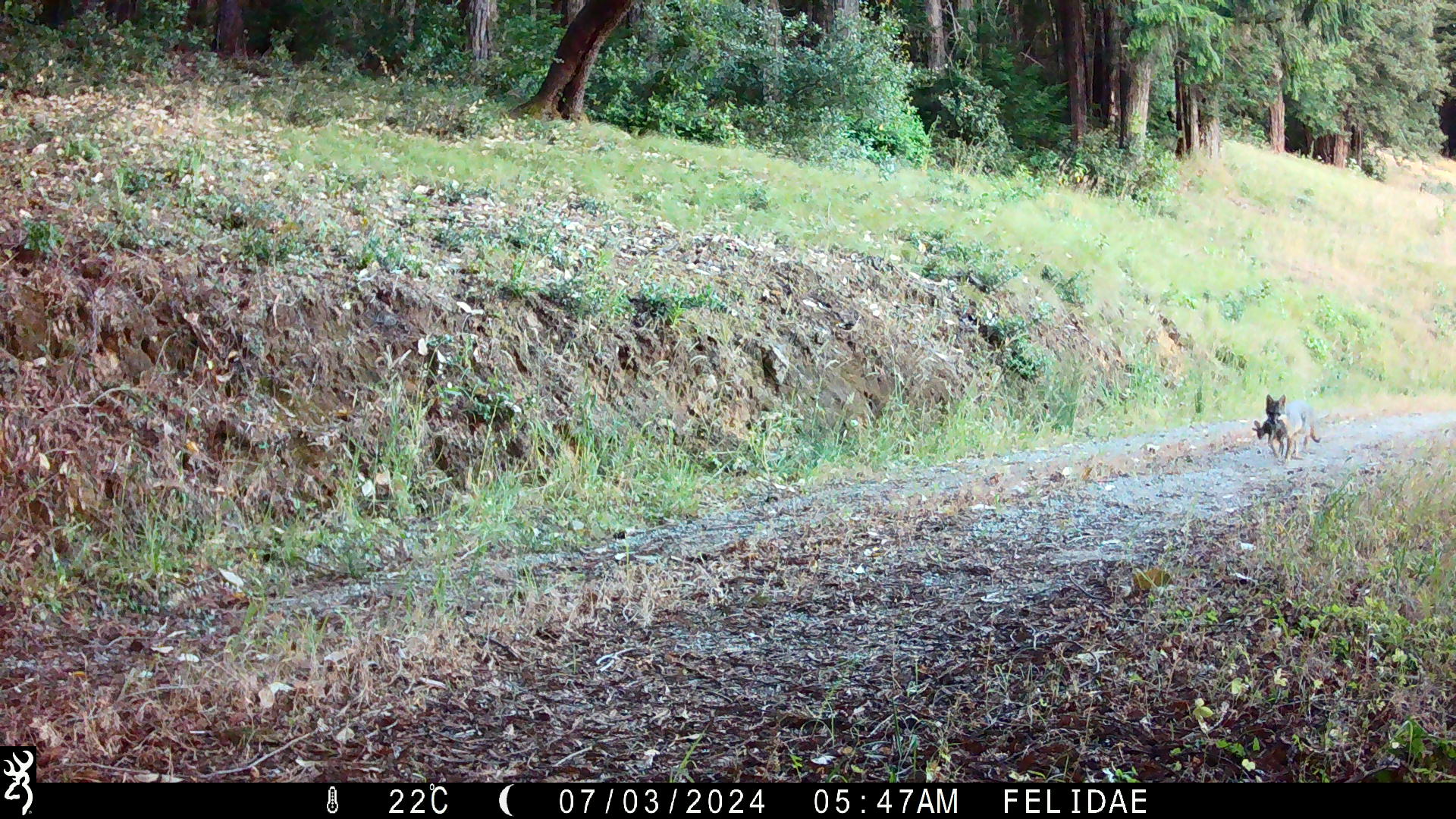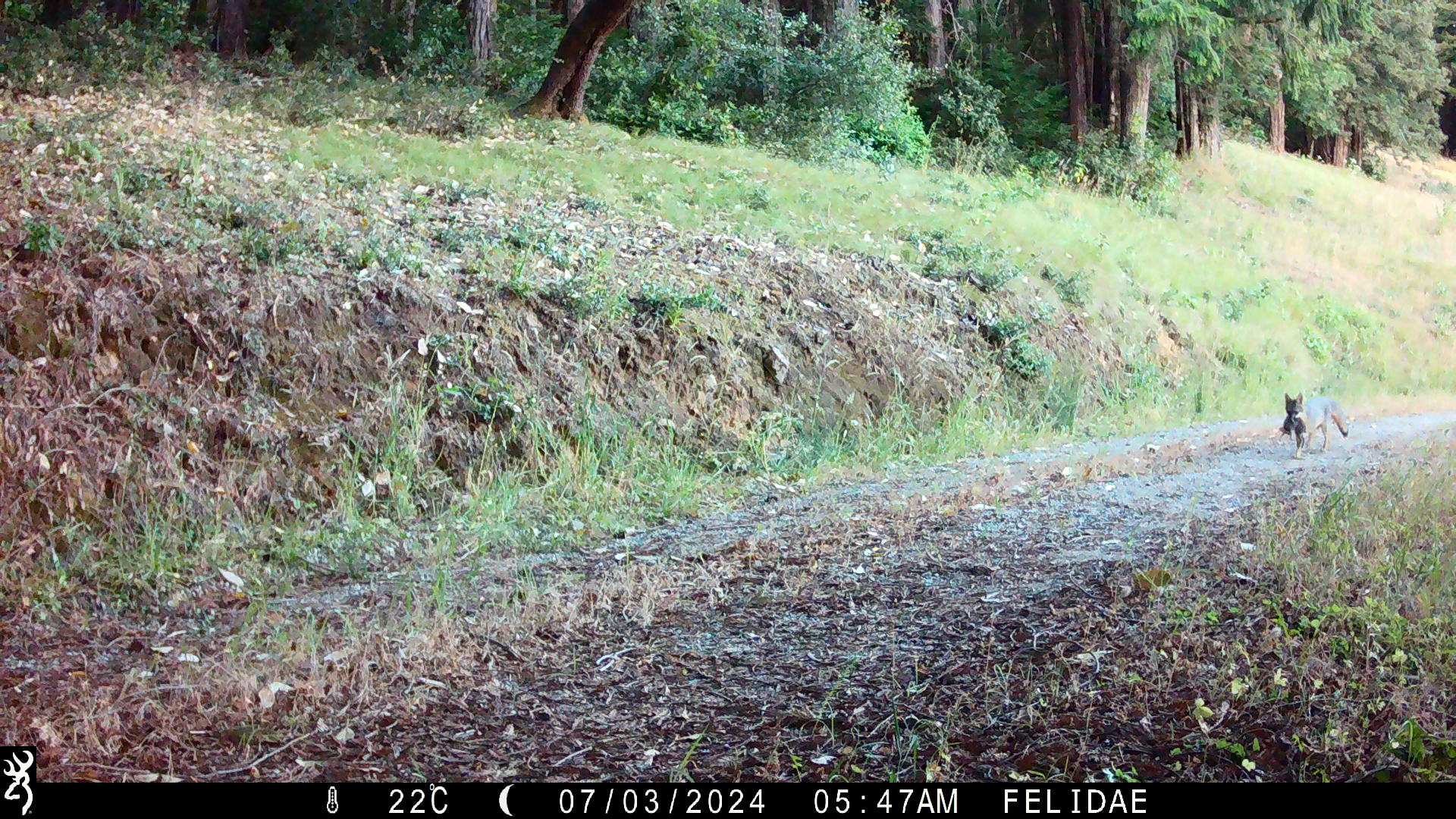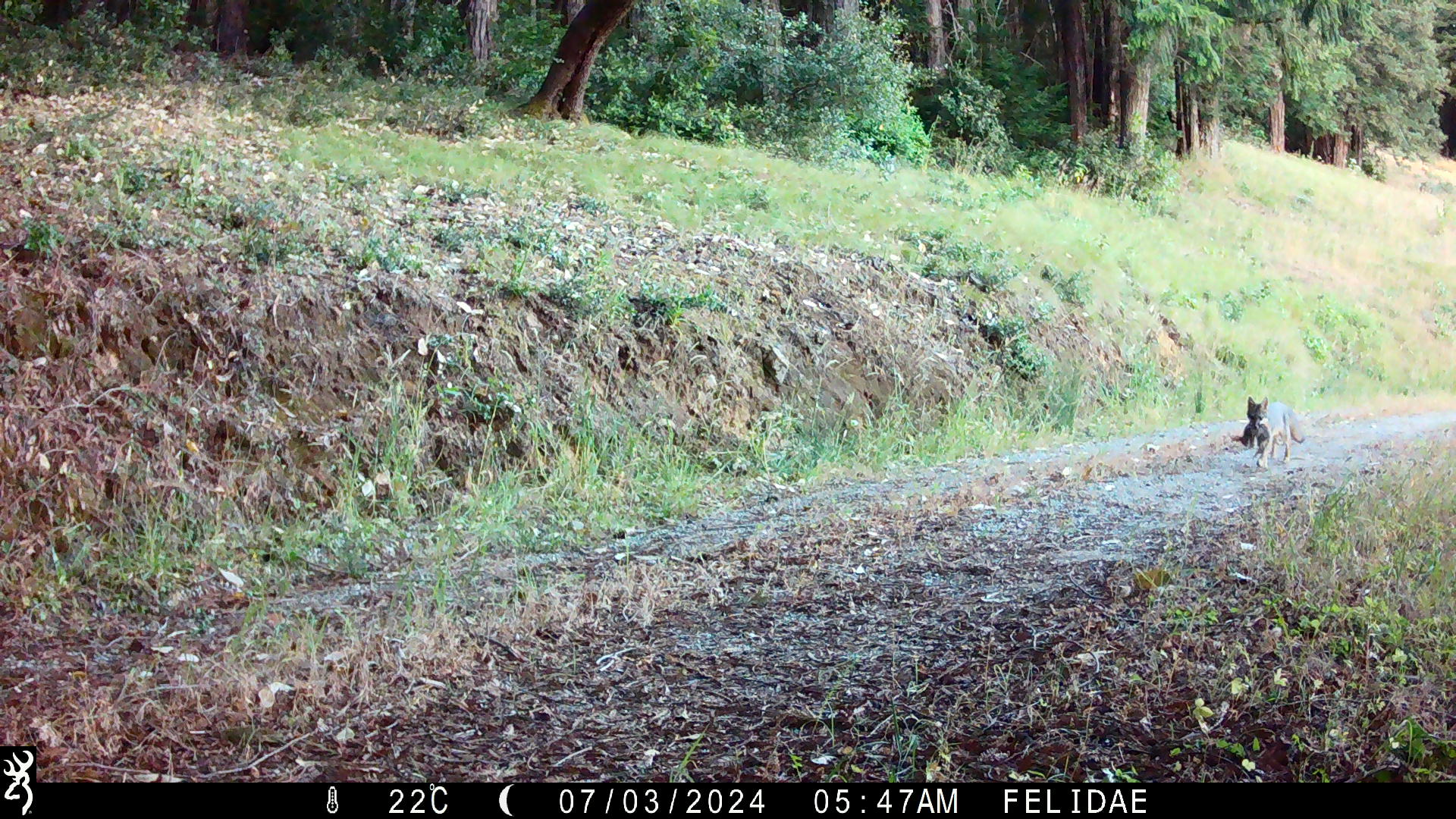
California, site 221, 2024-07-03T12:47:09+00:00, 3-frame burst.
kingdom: Animalia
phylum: Chordata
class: Mammalia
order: Carnivora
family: Canidae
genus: Urocyon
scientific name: Urocyon cinereoargenteus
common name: gray fox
Gray fox (Urocyon cinereoargenteus).